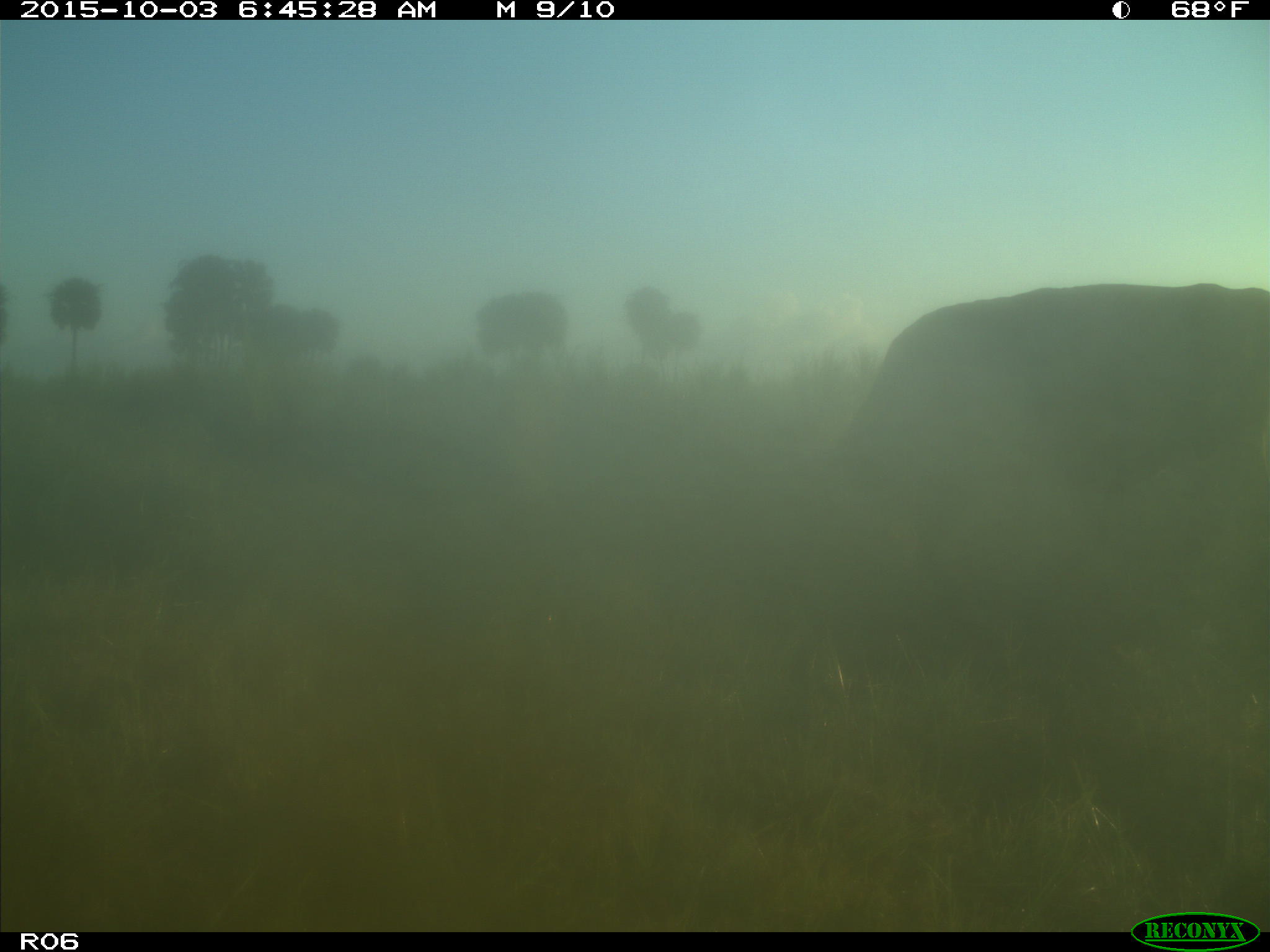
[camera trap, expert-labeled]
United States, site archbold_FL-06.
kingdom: Animalia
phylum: Chordata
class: Mammalia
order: Artiodactyla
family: Bovidae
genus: Bos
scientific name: Bos taurus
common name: domestic cow